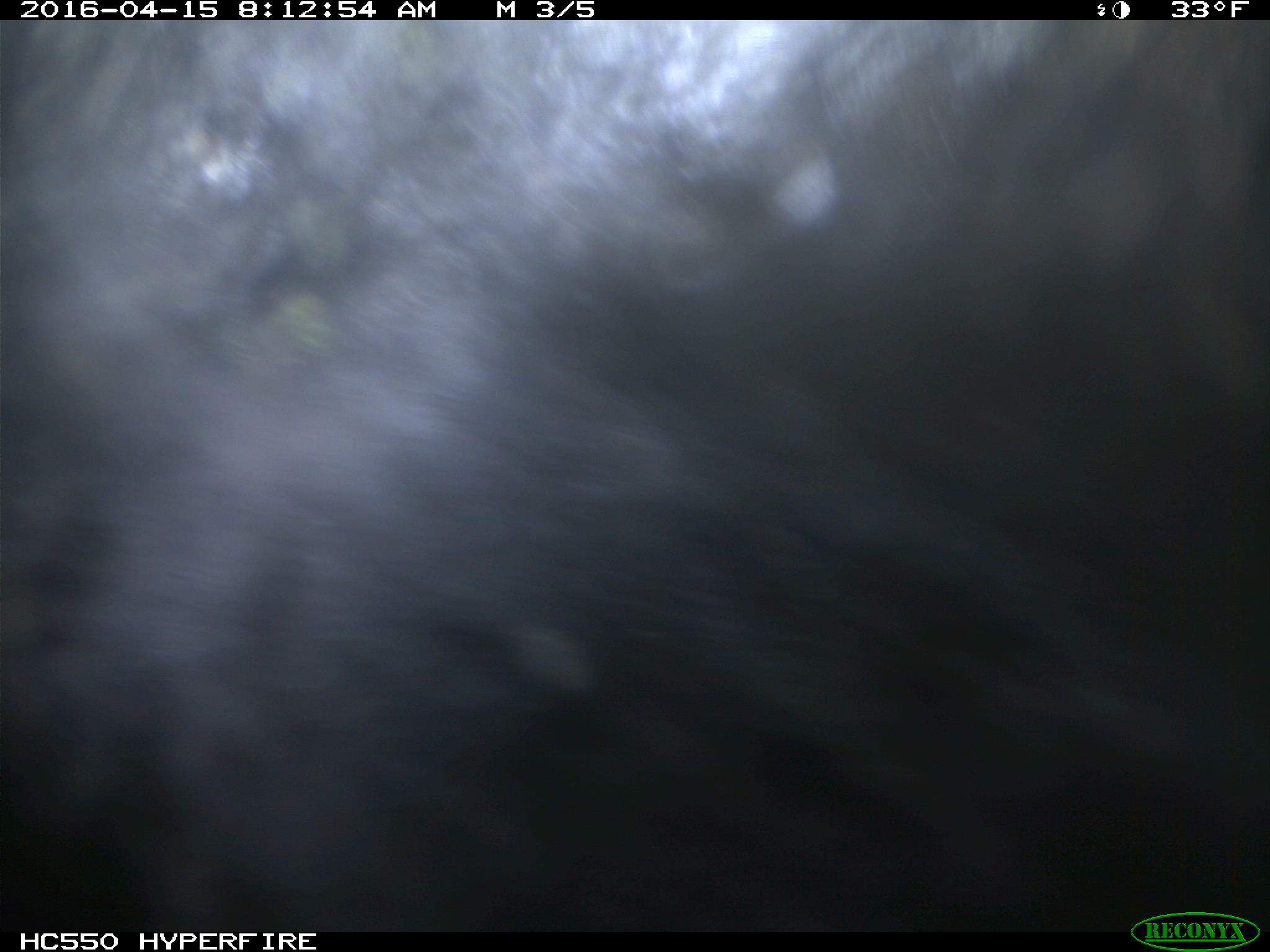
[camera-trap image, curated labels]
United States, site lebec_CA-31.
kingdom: Animalia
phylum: Chordata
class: Mammalia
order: Artiodactyla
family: Bovidae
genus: Bos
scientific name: Bos taurus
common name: domestic cow